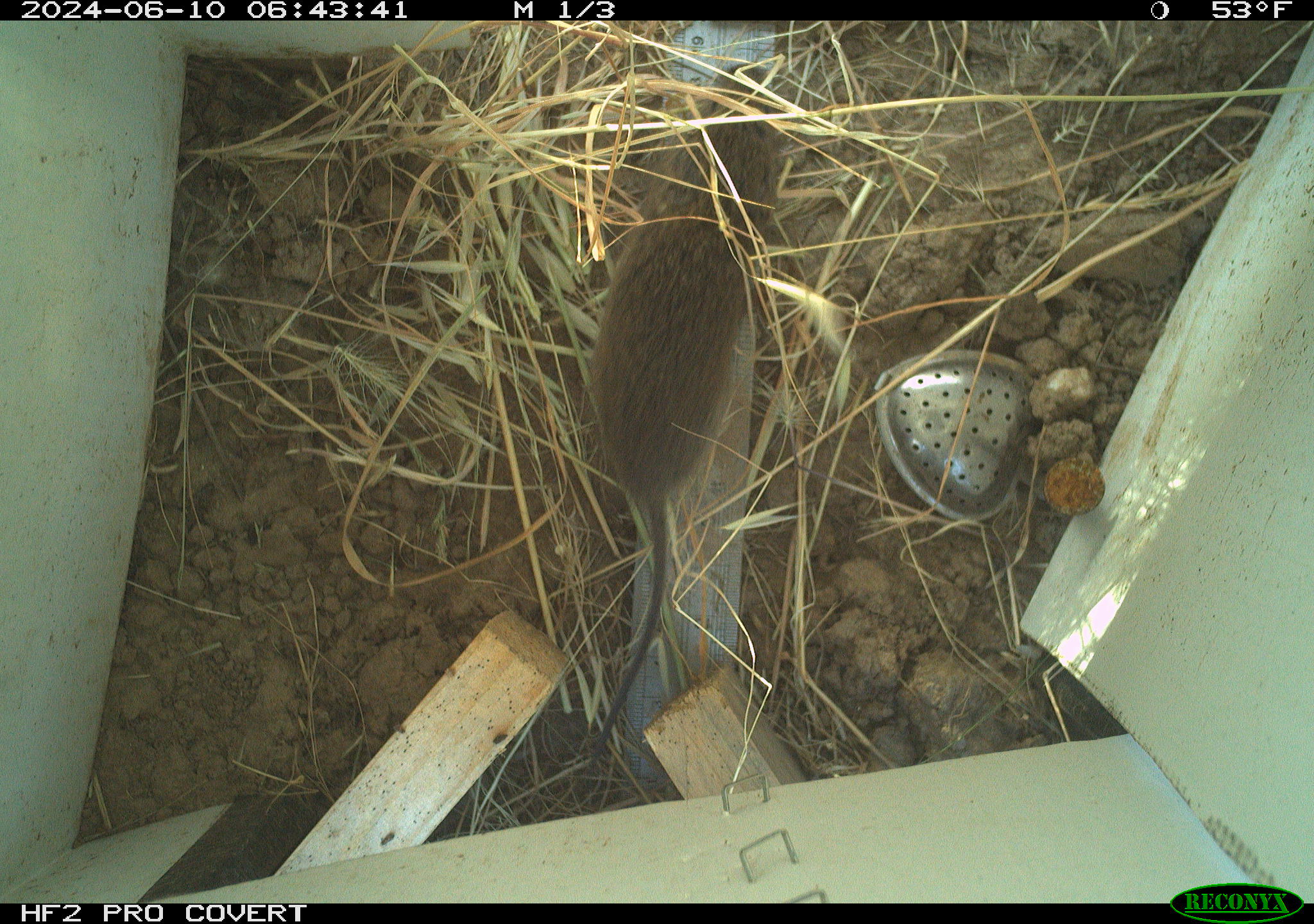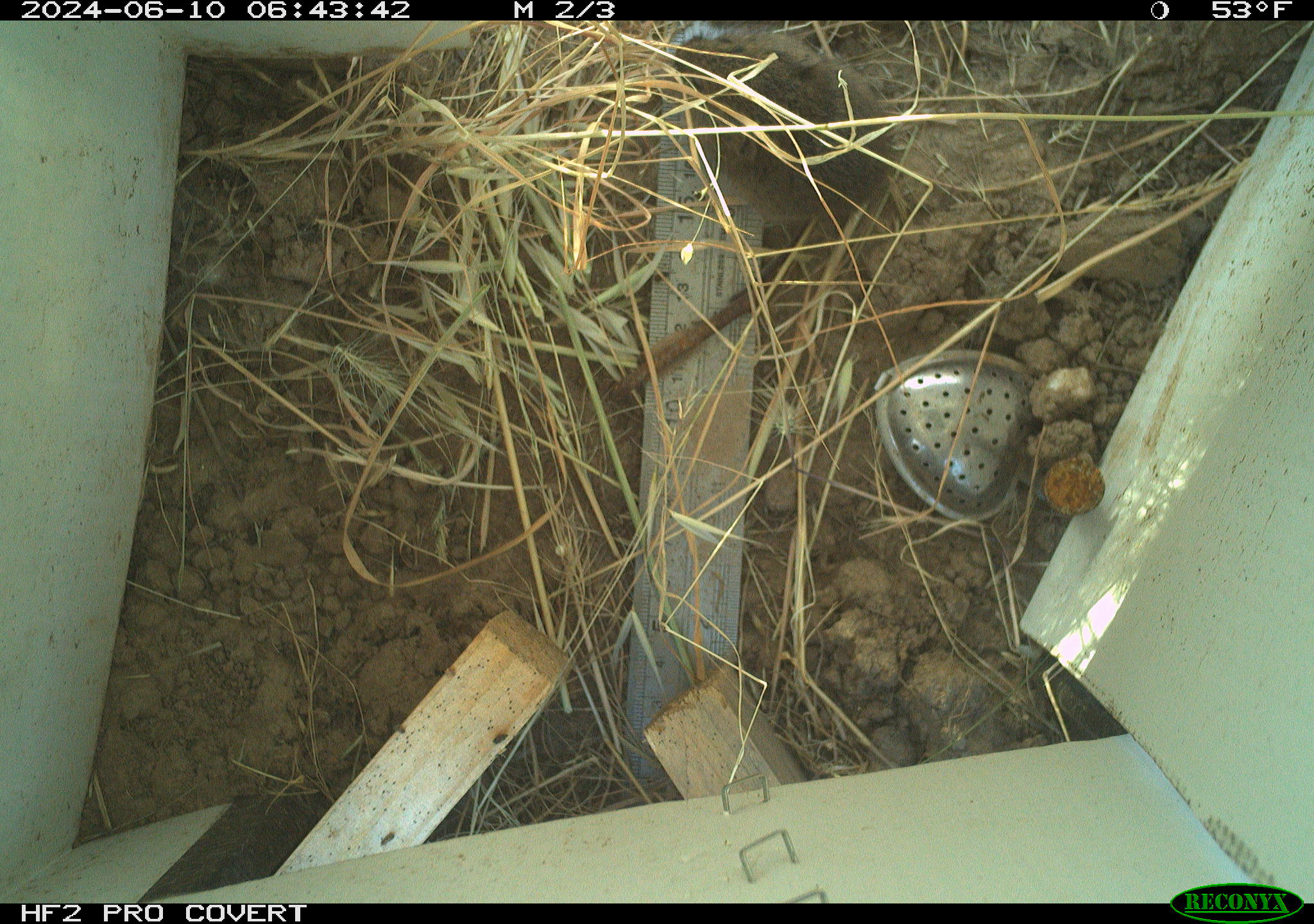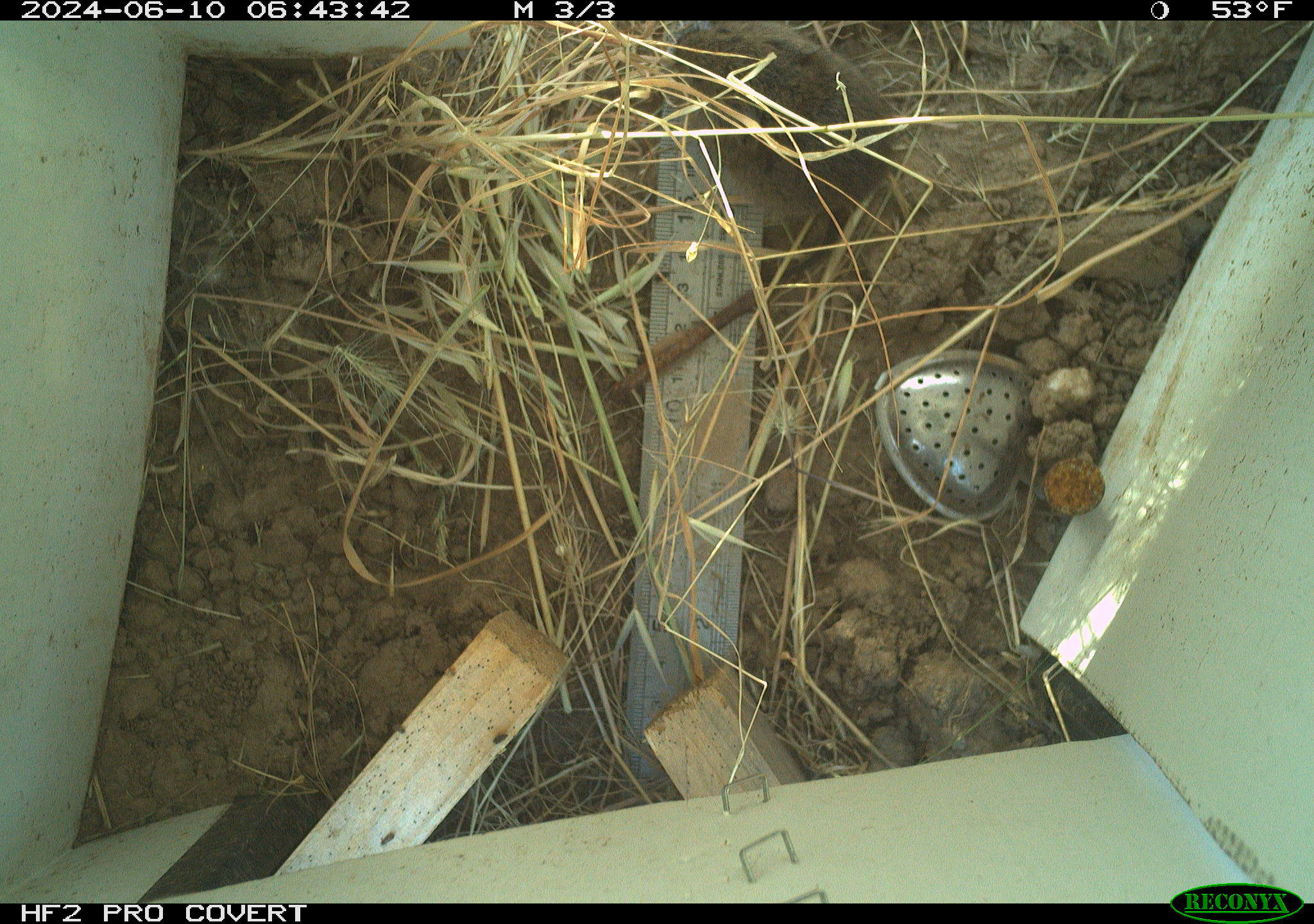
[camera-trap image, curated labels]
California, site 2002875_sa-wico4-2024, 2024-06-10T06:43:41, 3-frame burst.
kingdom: Animalia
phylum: Chordata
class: Mammalia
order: Rodentia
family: Cricetidae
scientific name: Arvicolinae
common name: voles, lemmings, and muskrats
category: arvicolinae subfamily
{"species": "arvicolinae subfamily (voles, lemmings, and muskrats) (Arvicolinae)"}